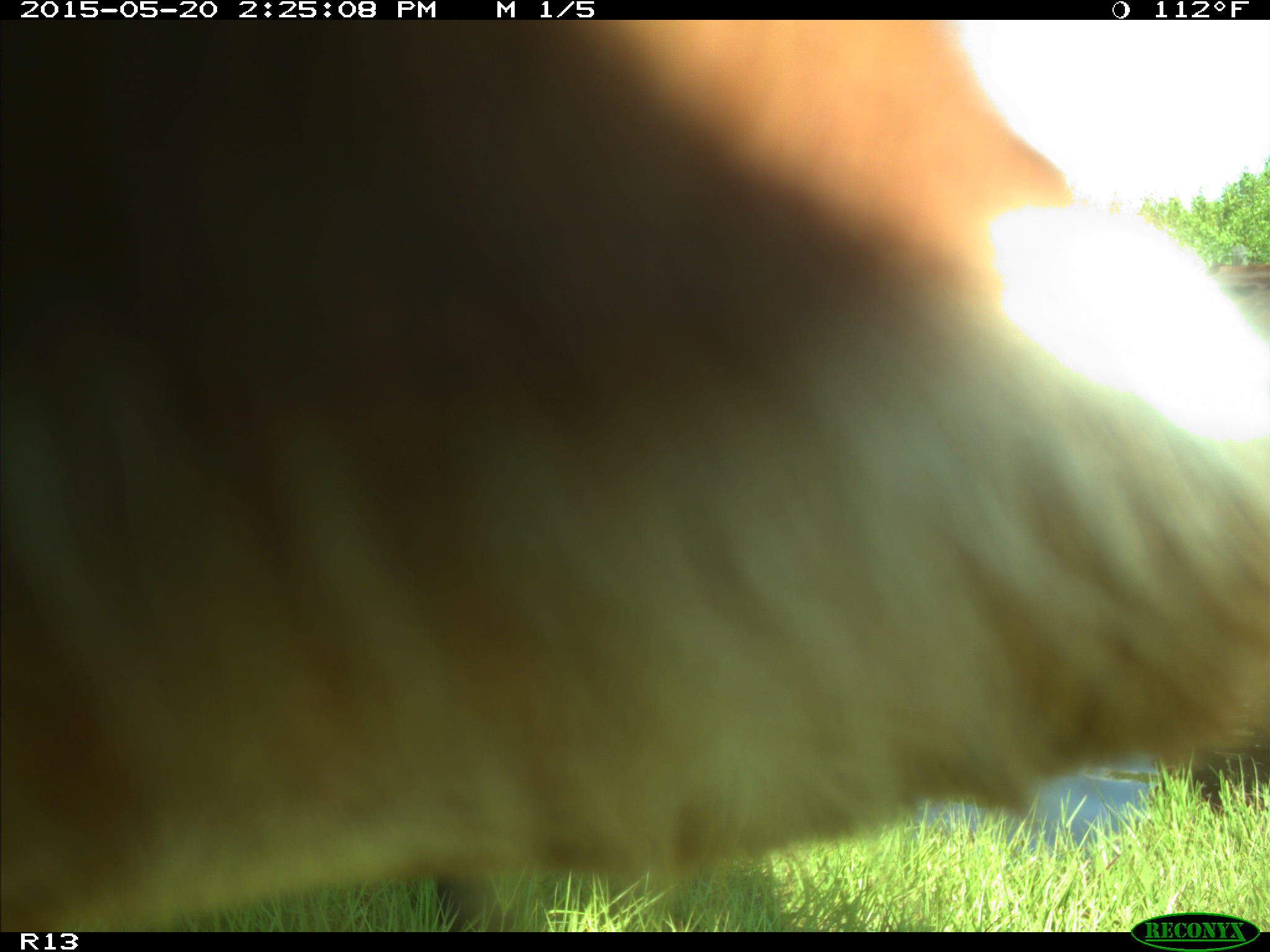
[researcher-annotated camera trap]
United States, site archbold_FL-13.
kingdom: Animalia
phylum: Chordata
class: Mammalia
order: Artiodactyla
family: Bovidae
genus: Bos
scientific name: Bos taurus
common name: domestic cow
Bos taurus (domestic cow).